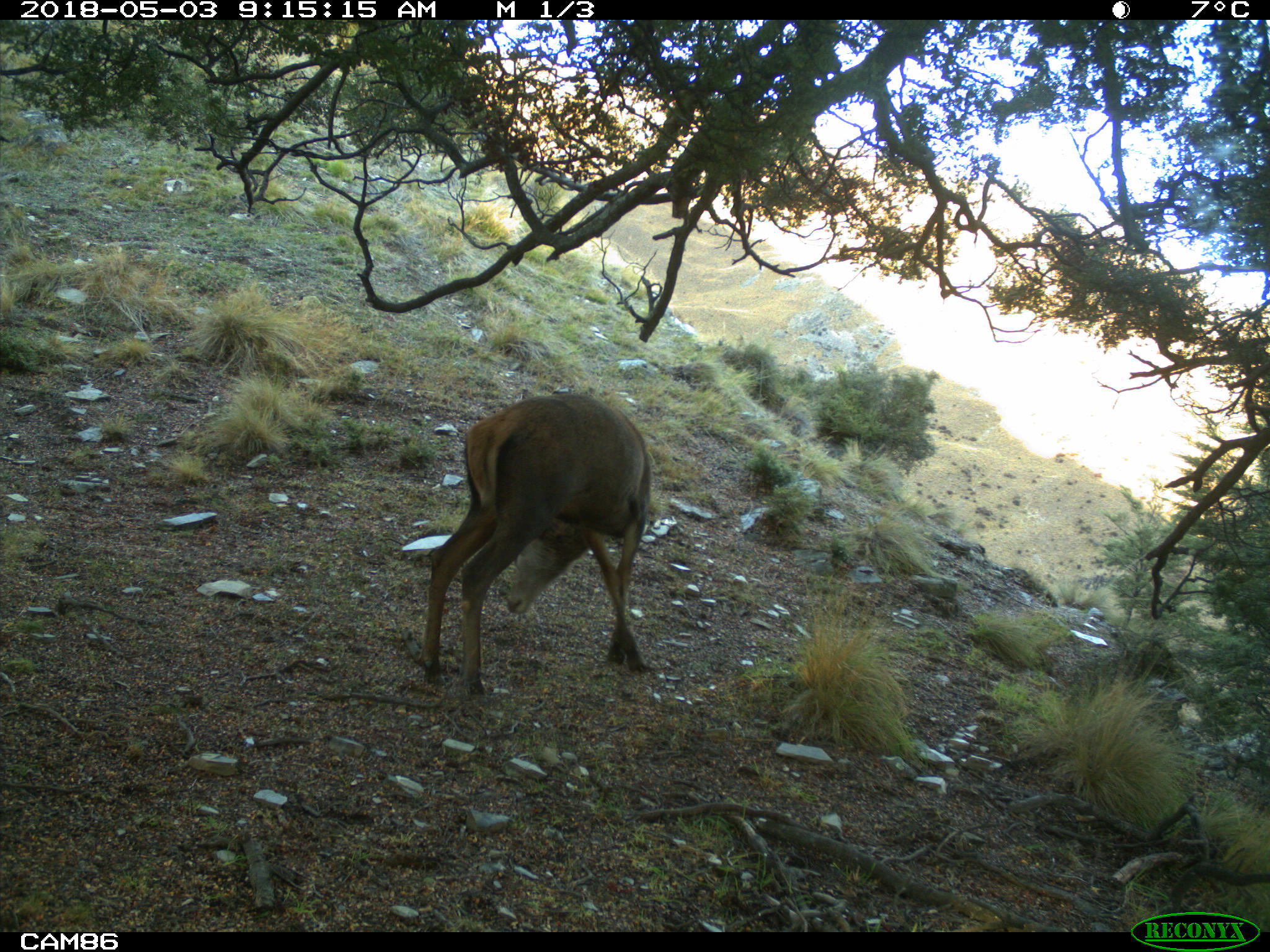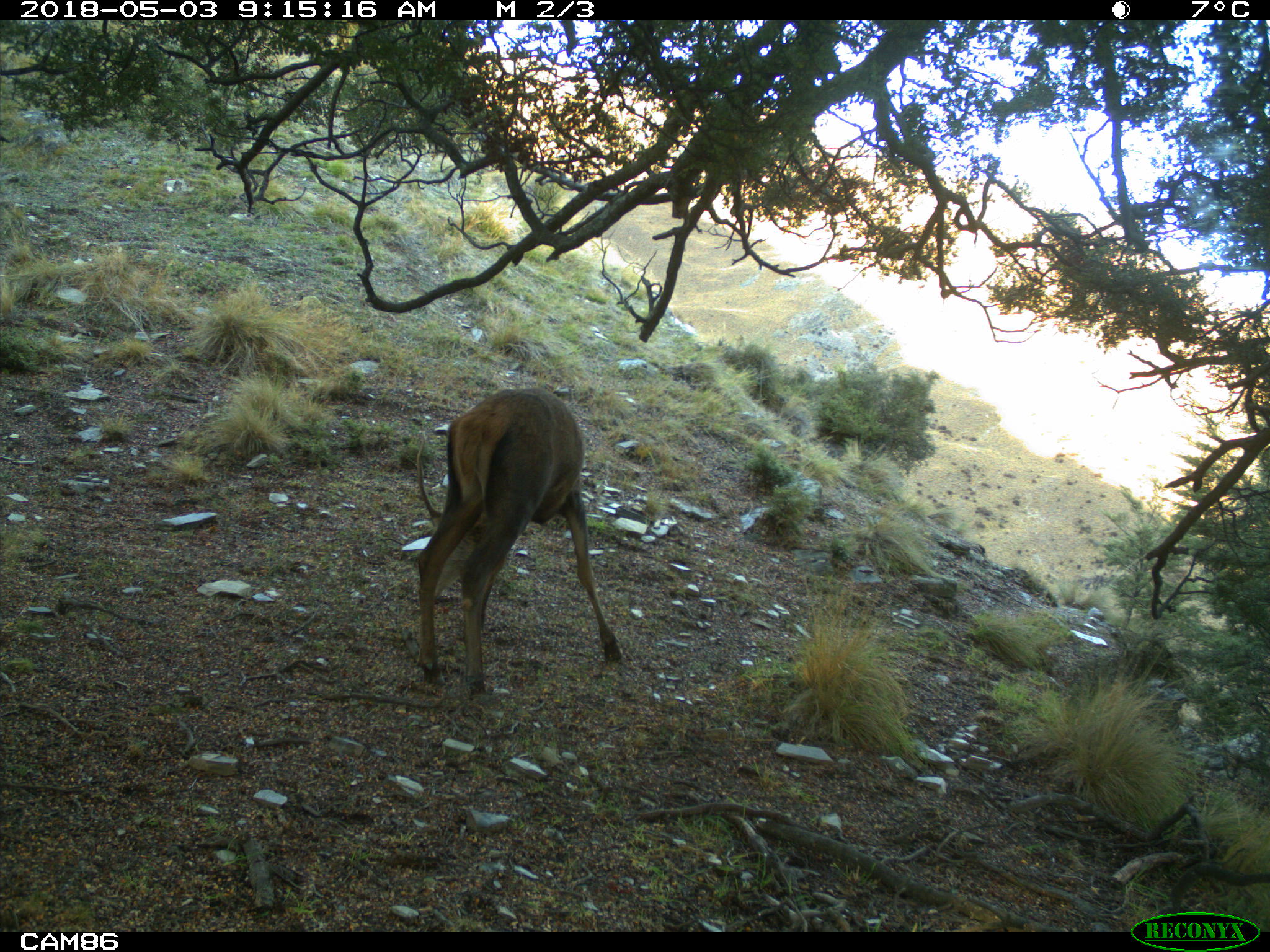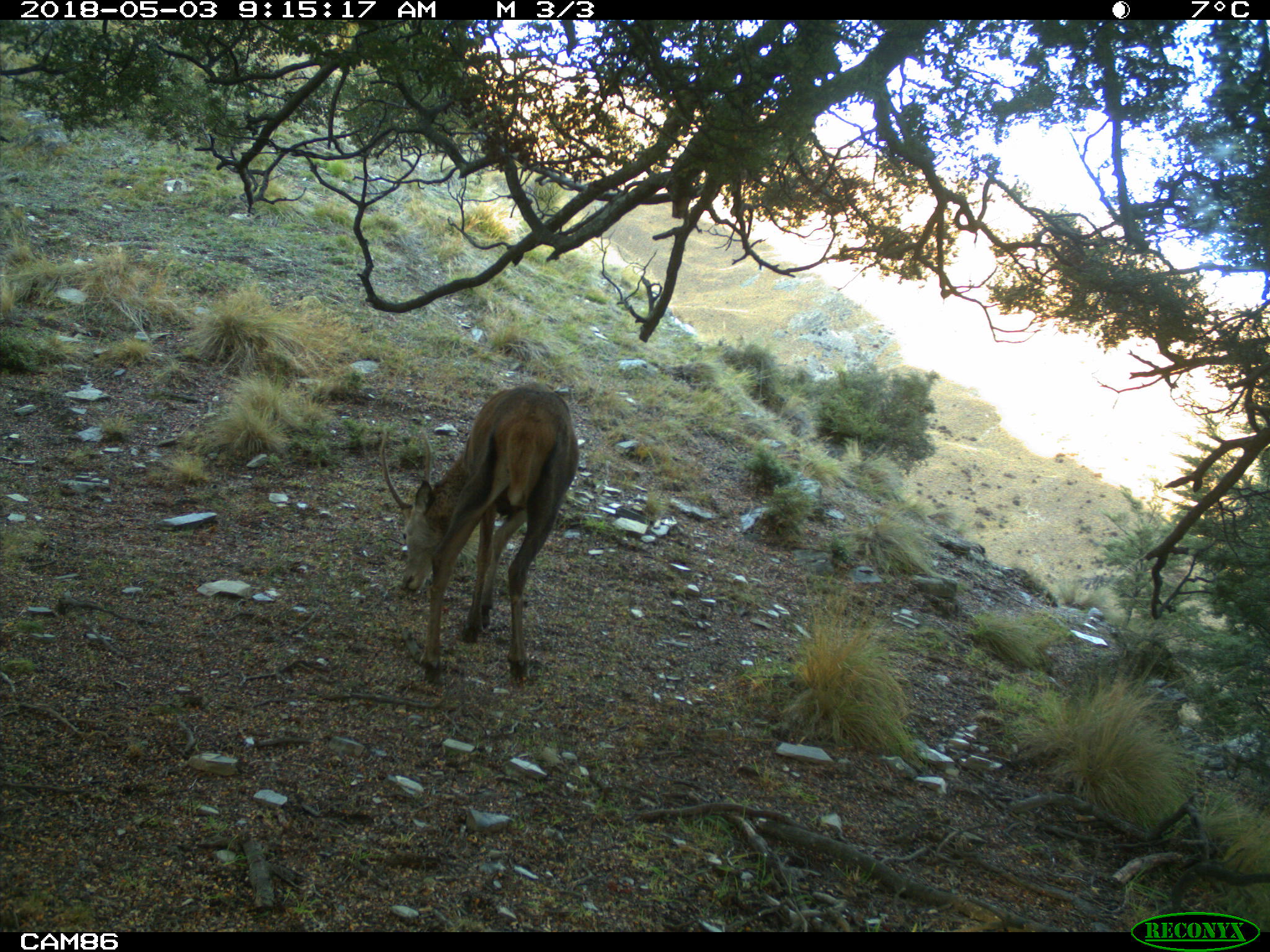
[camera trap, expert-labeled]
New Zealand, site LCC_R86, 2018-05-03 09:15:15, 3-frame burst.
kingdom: Animalia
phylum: Chordata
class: Mammalia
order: Artiodactyla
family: Cervidae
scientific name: Cervidae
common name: deer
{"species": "deer (Cervidae)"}